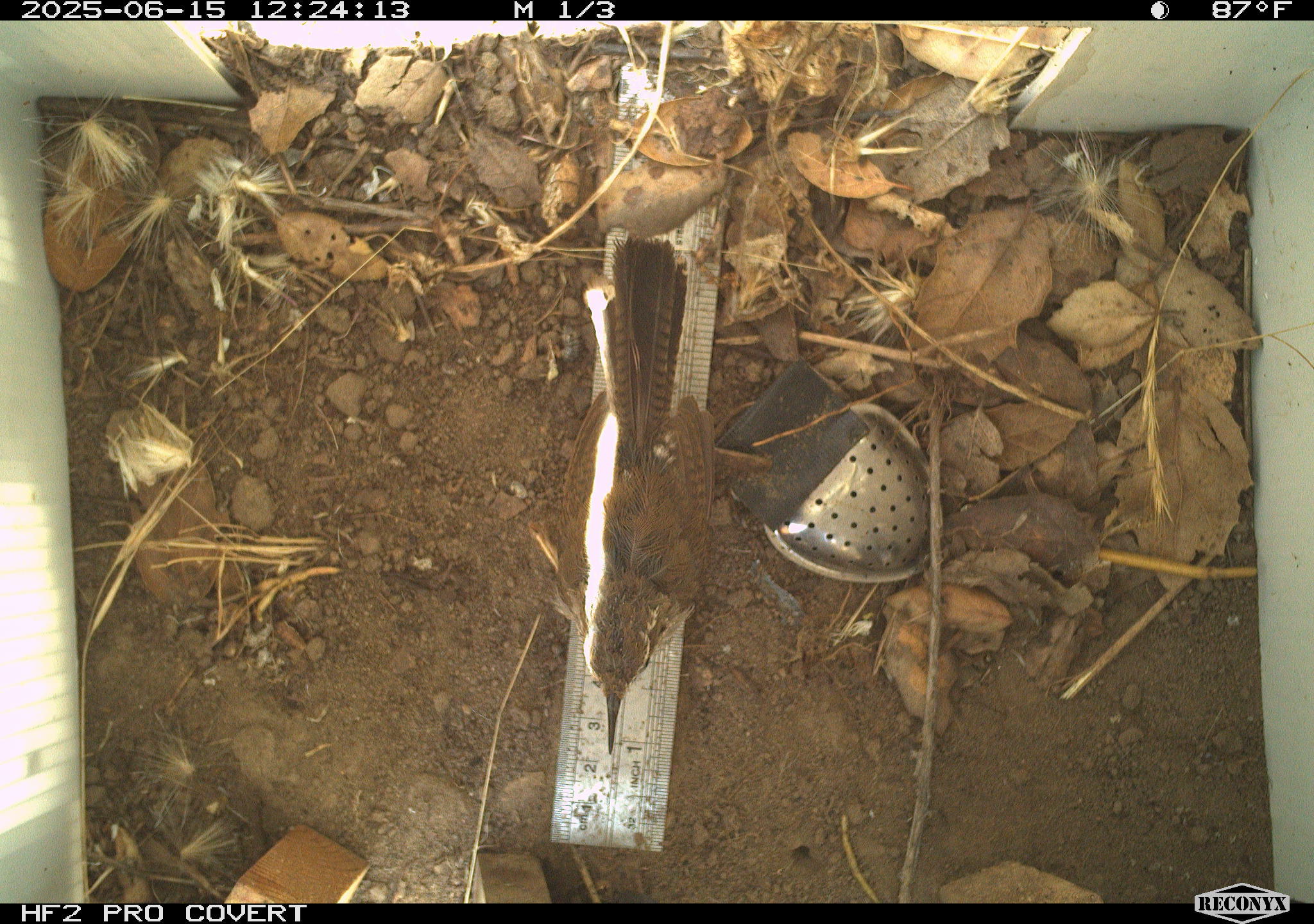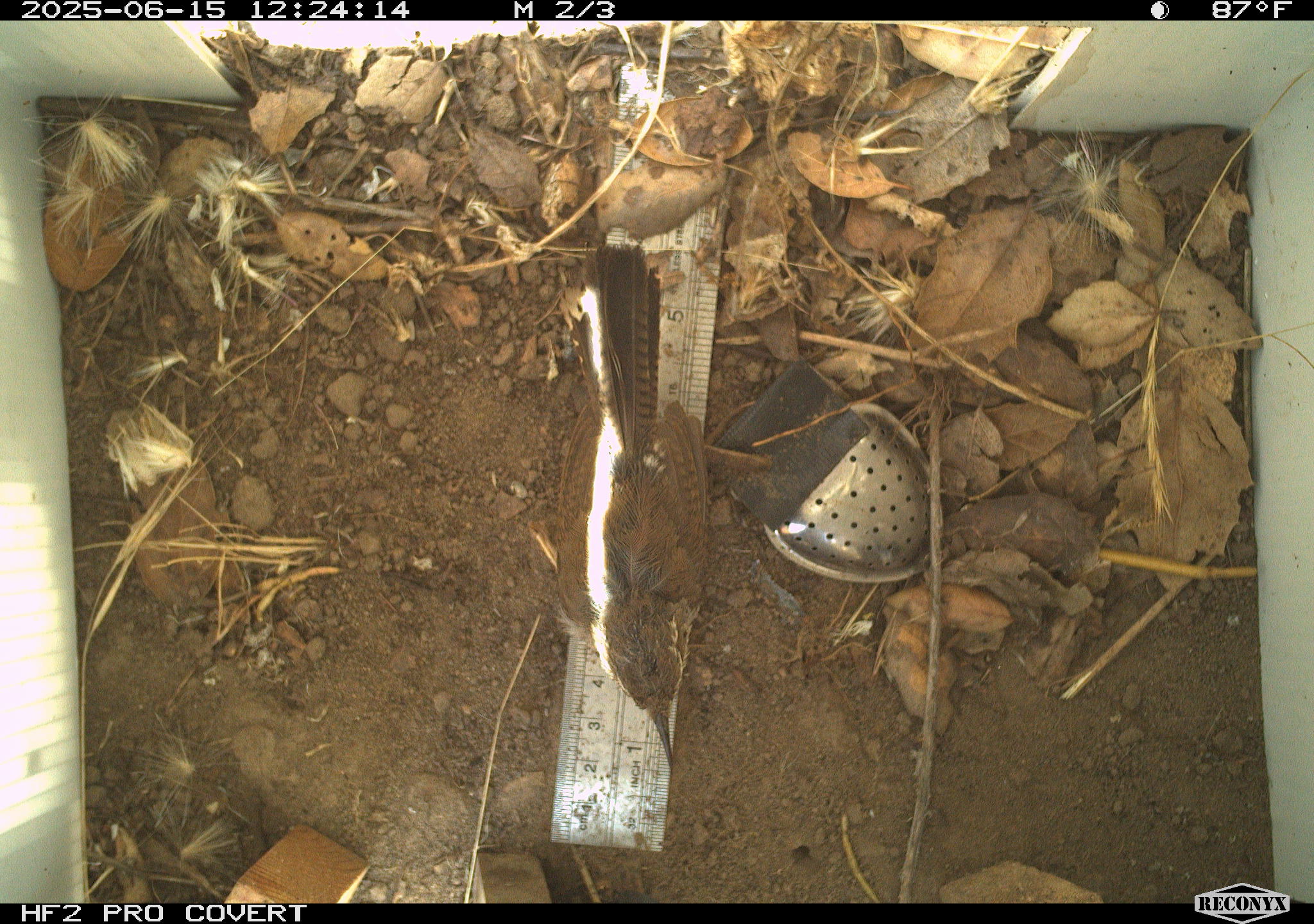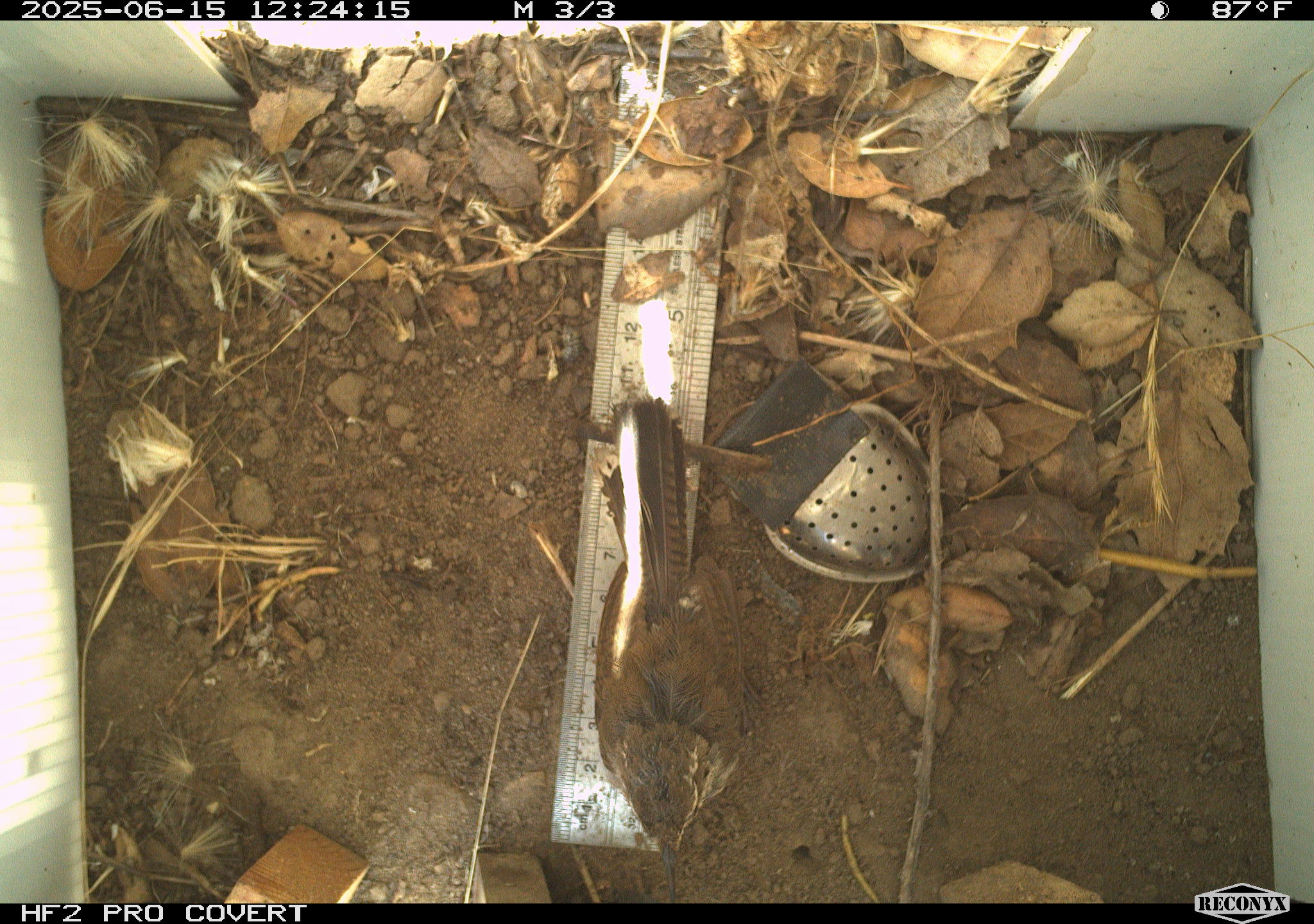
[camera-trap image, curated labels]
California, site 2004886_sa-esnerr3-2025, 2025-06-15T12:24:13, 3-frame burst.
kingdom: Animalia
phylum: Chordata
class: Aves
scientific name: Aves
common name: bird